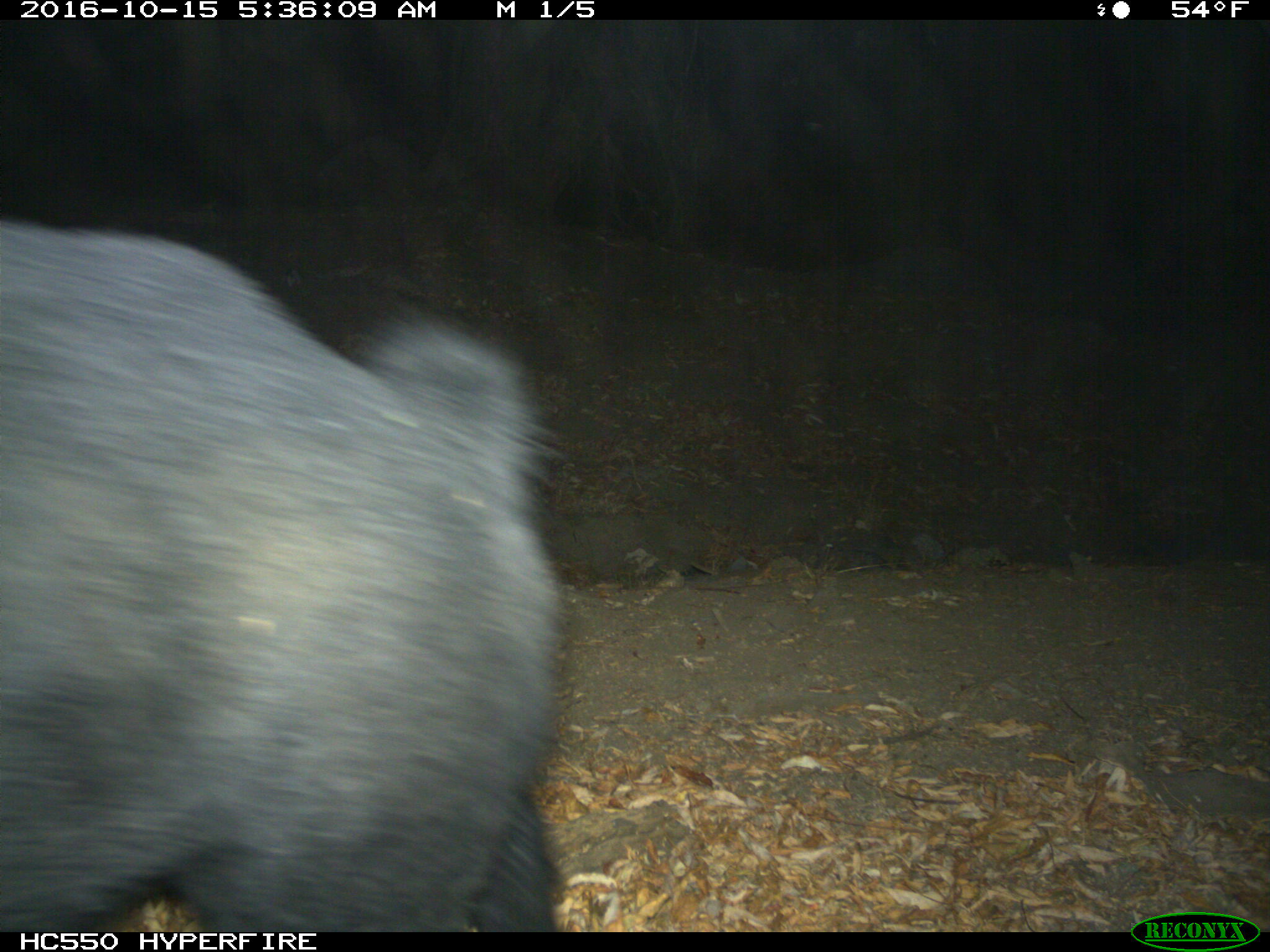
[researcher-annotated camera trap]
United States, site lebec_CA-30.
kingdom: Animalia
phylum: Chordata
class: Mammalia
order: Artiodactyla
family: Suidae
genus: Sus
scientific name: Sus scrofa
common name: wild boar